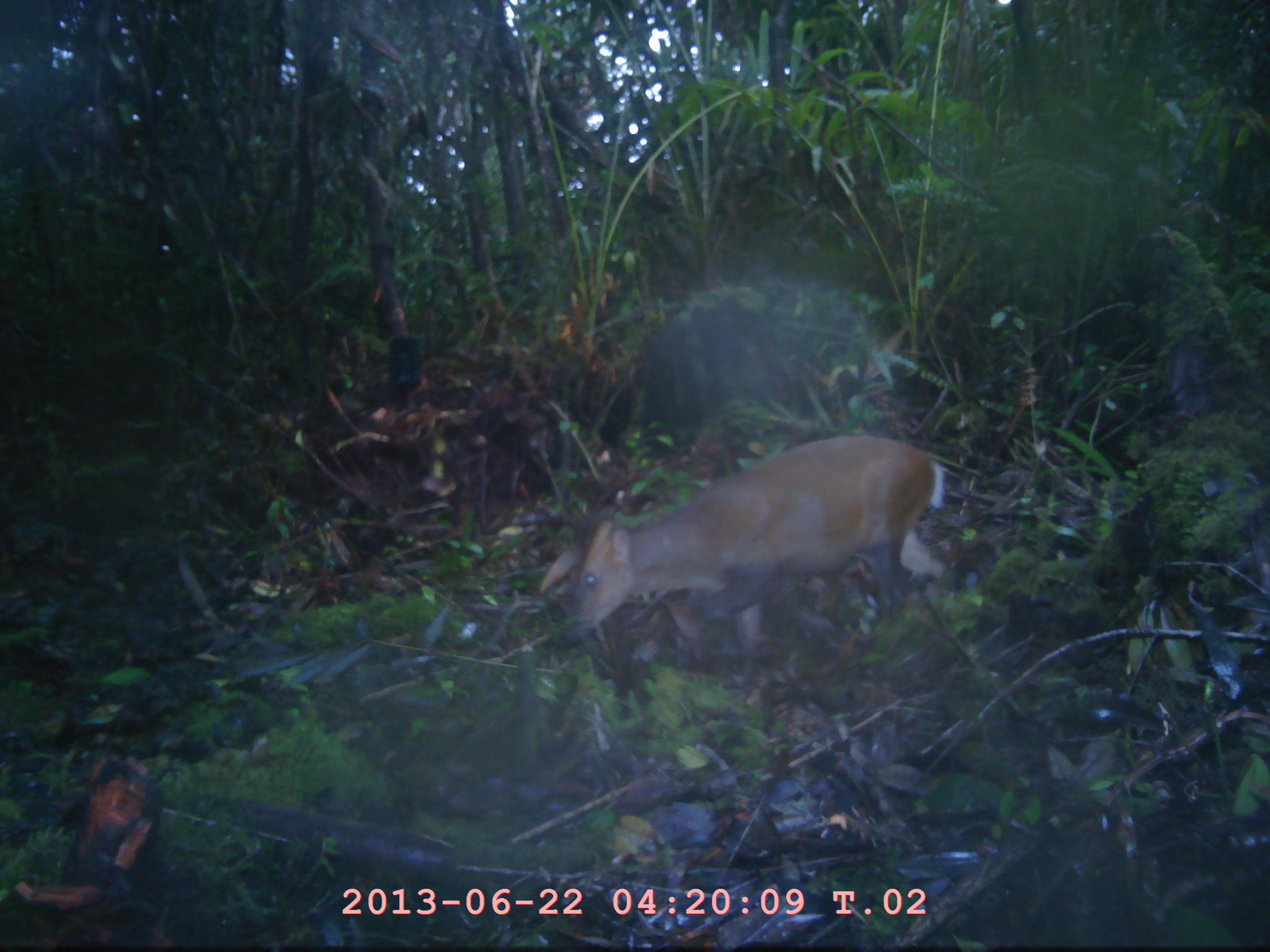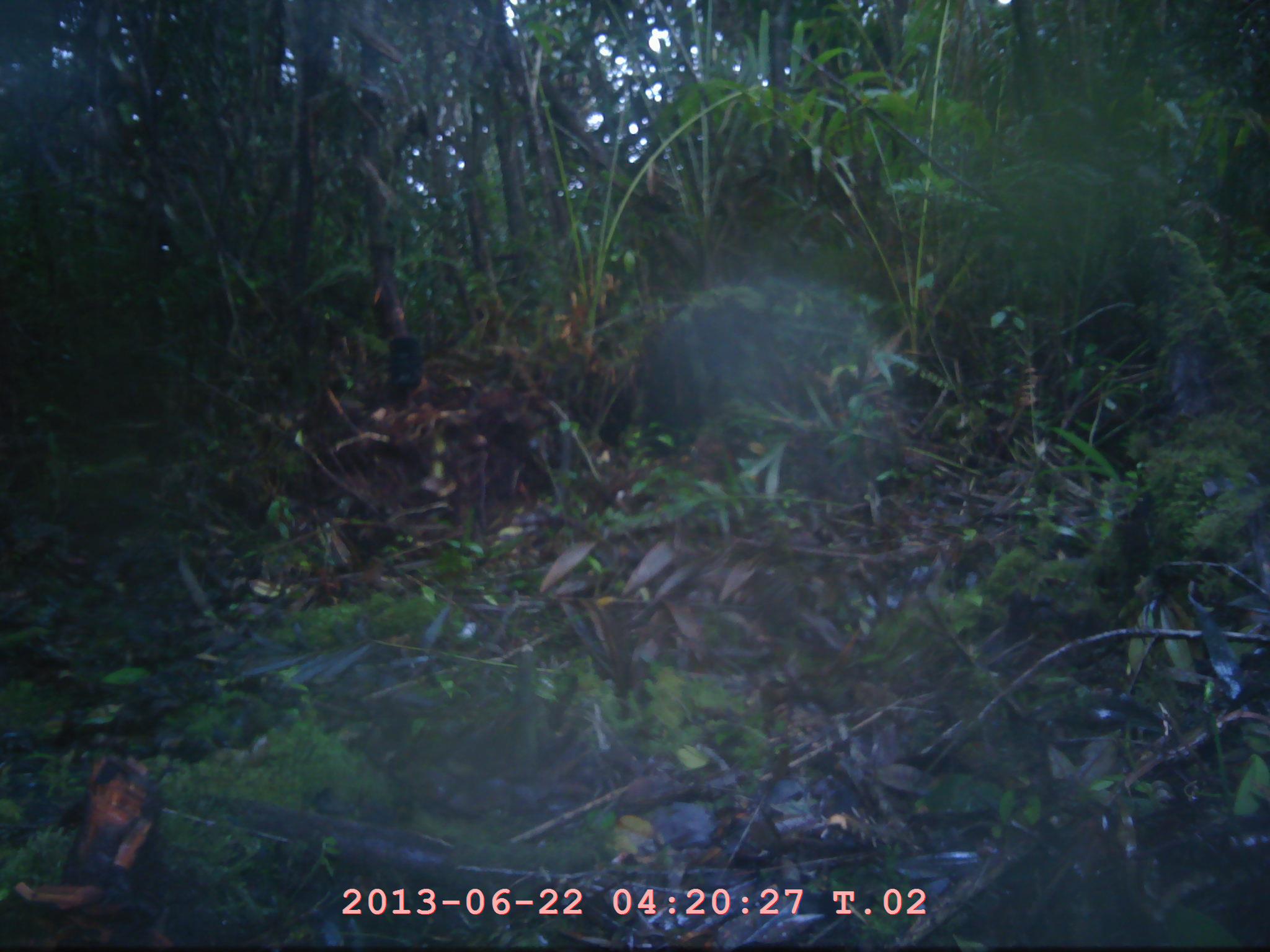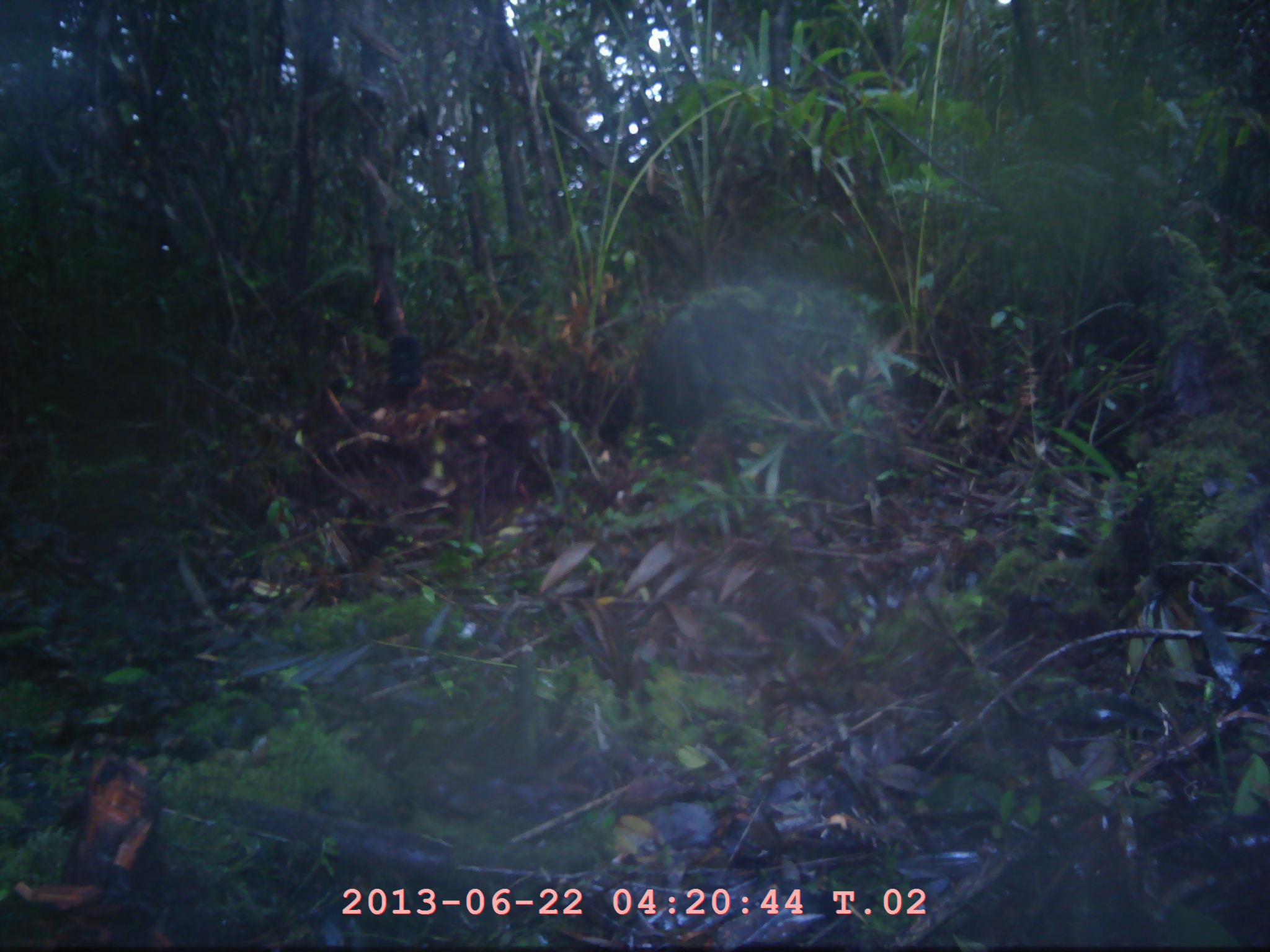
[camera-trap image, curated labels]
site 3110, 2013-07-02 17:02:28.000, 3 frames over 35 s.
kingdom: Animalia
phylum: Chordata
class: Mammalia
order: Artiodactyla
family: Cervidae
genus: Muntiacus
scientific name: Muntiacus muntjak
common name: southern red muntjac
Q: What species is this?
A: Muntiacus muntjak (southern red muntjac).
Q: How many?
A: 1.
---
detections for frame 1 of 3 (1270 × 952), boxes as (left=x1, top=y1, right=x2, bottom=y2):
muntiacus muntjak: (left=558, top=432, right=944, bottom=676)